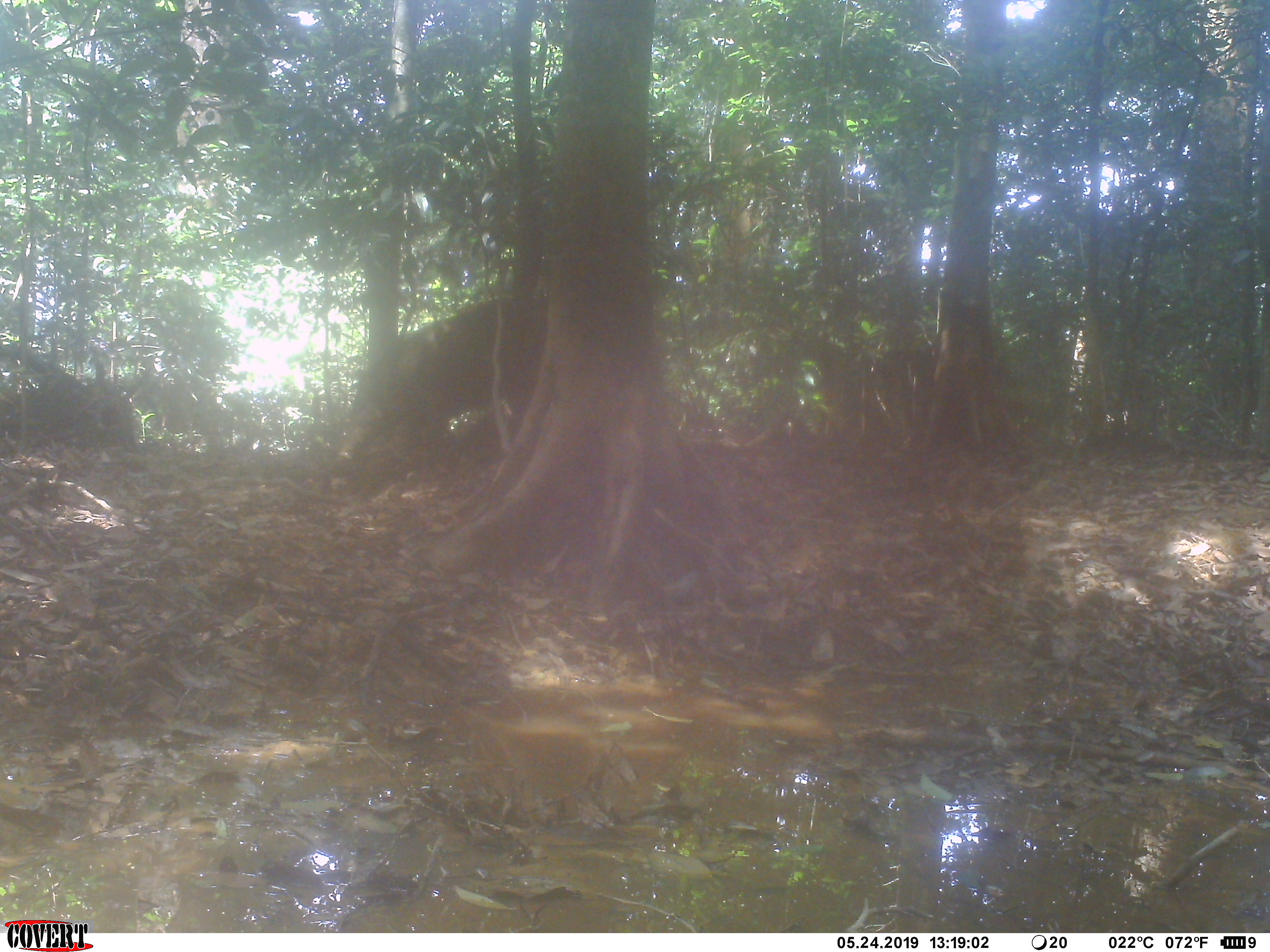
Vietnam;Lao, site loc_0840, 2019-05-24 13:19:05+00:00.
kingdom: Animalia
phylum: Chordata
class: Mammalia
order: Artiodactyla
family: Suidae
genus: Sus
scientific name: Sus scrofa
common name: eurasian wild pig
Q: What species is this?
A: Eurasian wild pig (Sus scrofa).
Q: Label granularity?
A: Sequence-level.